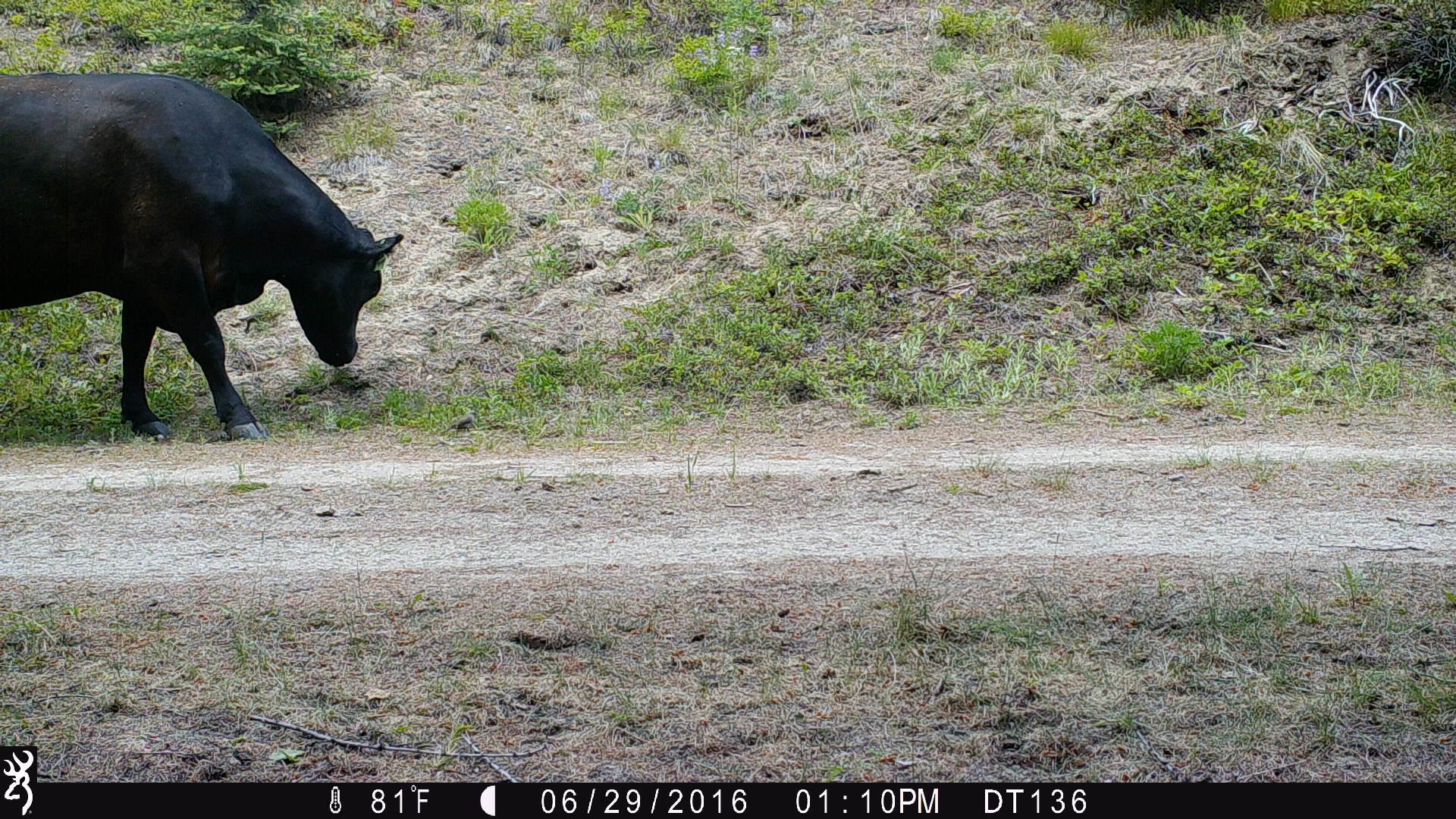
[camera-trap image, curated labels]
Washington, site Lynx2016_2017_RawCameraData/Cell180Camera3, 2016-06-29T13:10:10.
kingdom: Animalia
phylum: Chordata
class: Mammalia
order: Artiodactyla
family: Bovidae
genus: Bos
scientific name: Bos taurus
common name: domestic cattle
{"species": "domestic cattle (Bos taurus)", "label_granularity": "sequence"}